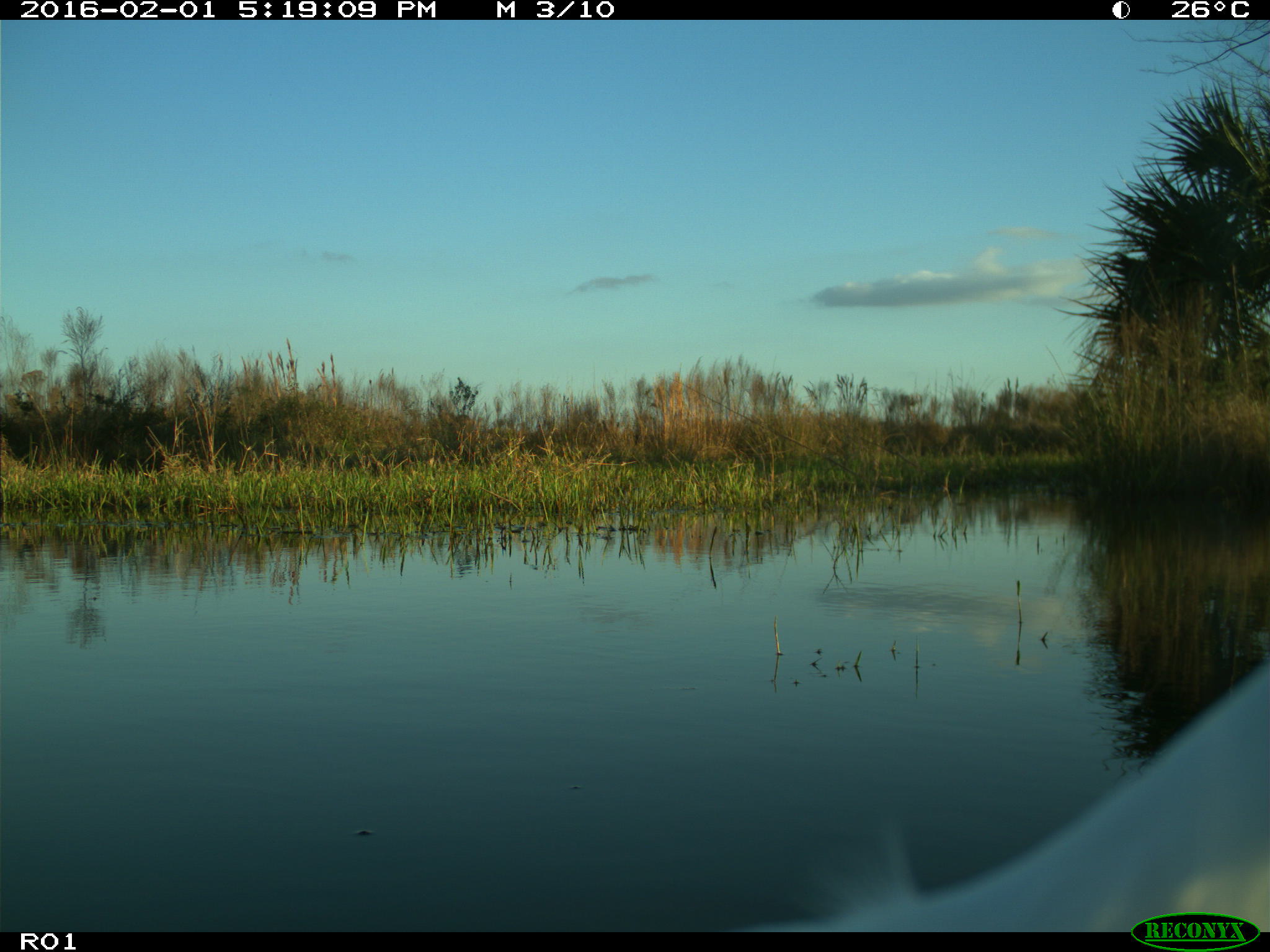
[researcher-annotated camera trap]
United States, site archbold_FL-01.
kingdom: Animalia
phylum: Chordata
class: Aves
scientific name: Aves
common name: birds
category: unidentified bird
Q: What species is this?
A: Unidentified bird (birds) (Aves).